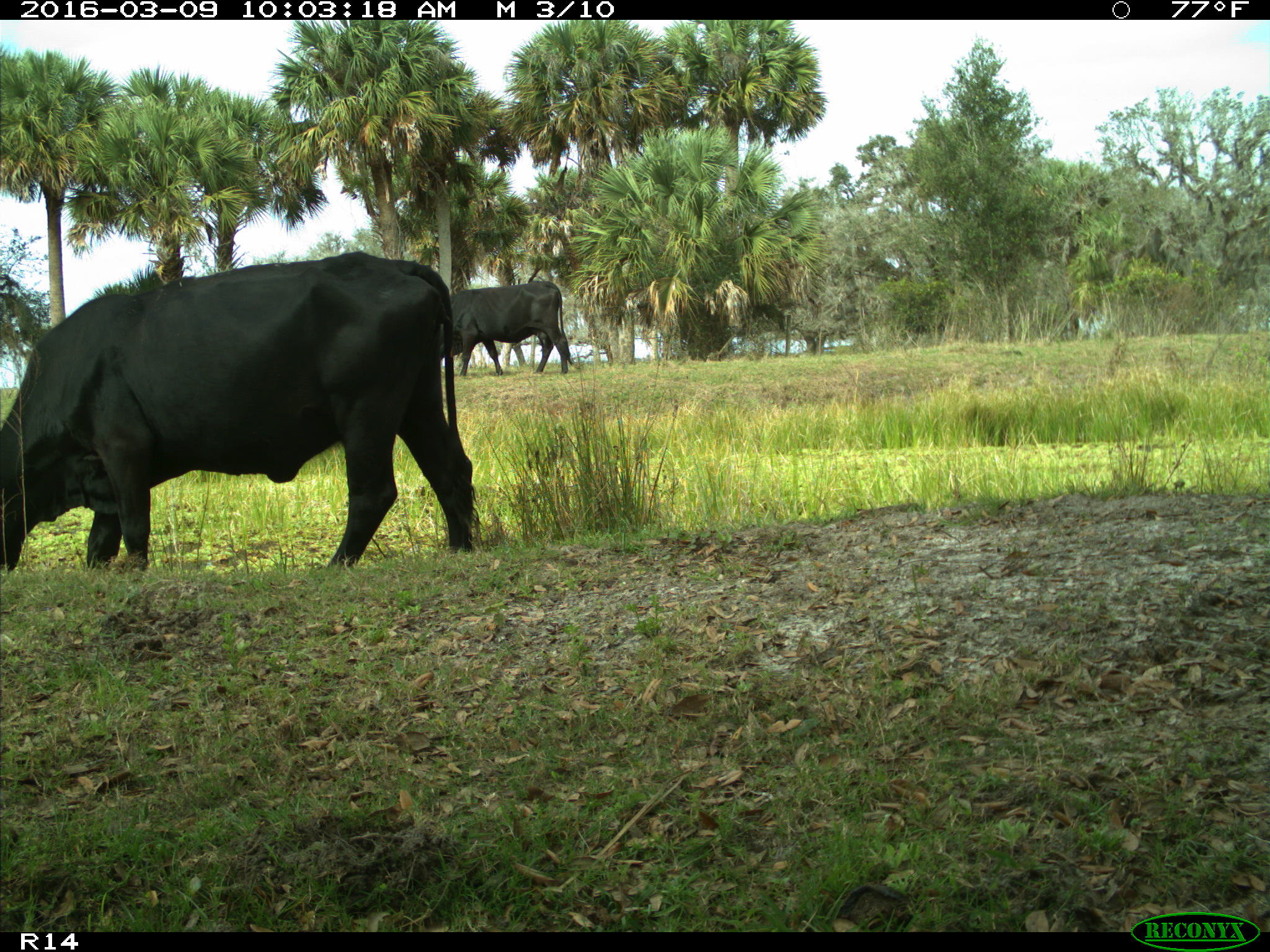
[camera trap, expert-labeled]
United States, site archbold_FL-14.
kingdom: Animalia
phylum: Chordata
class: Mammalia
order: Artiodactyla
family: Bovidae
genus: Bos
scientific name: Bos taurus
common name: domestic cow